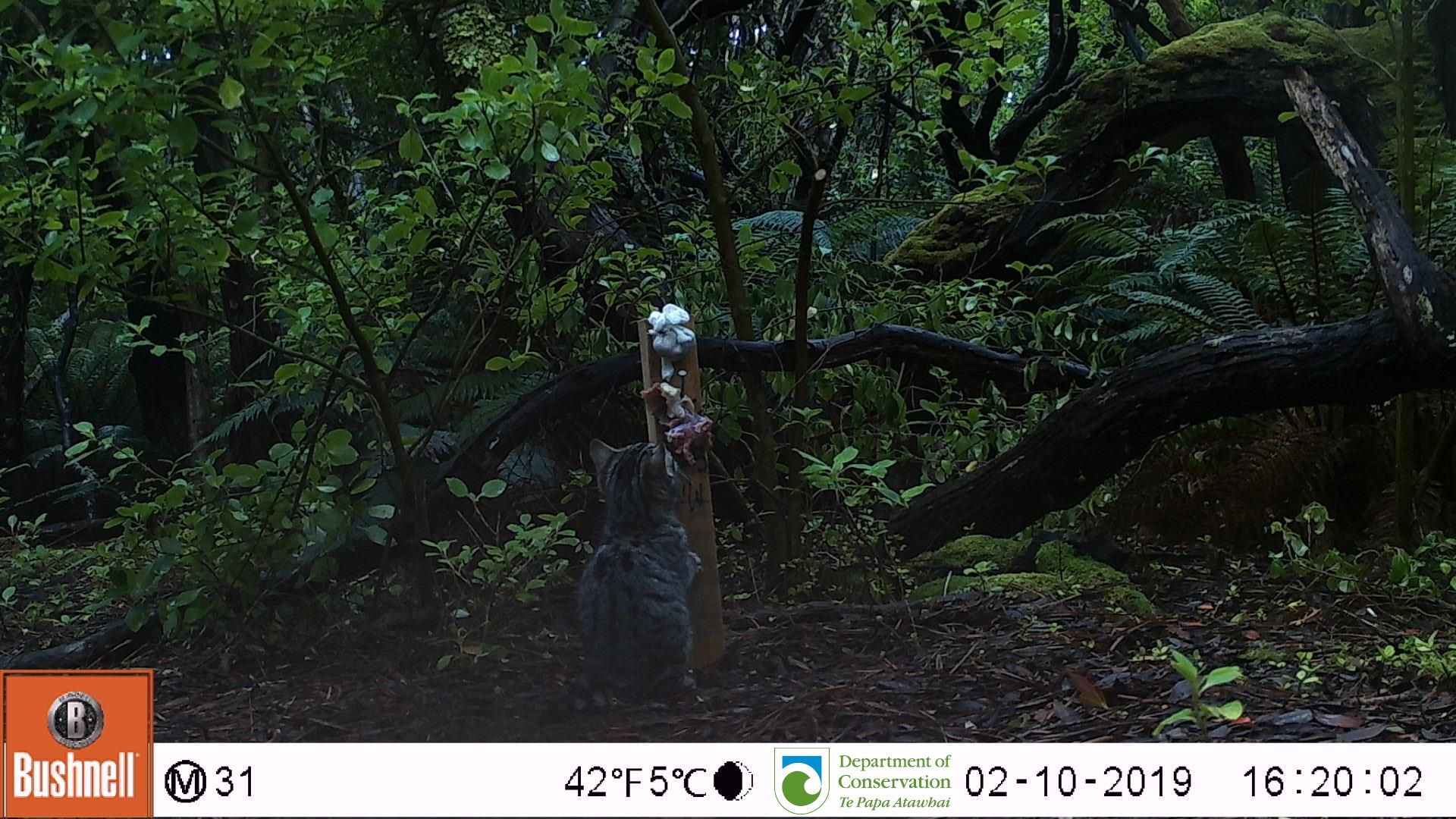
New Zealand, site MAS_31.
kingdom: Animalia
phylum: Chordata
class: Mammalia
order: Carnivora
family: Felidae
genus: Felis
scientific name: Felis catus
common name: domestic cat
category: cat